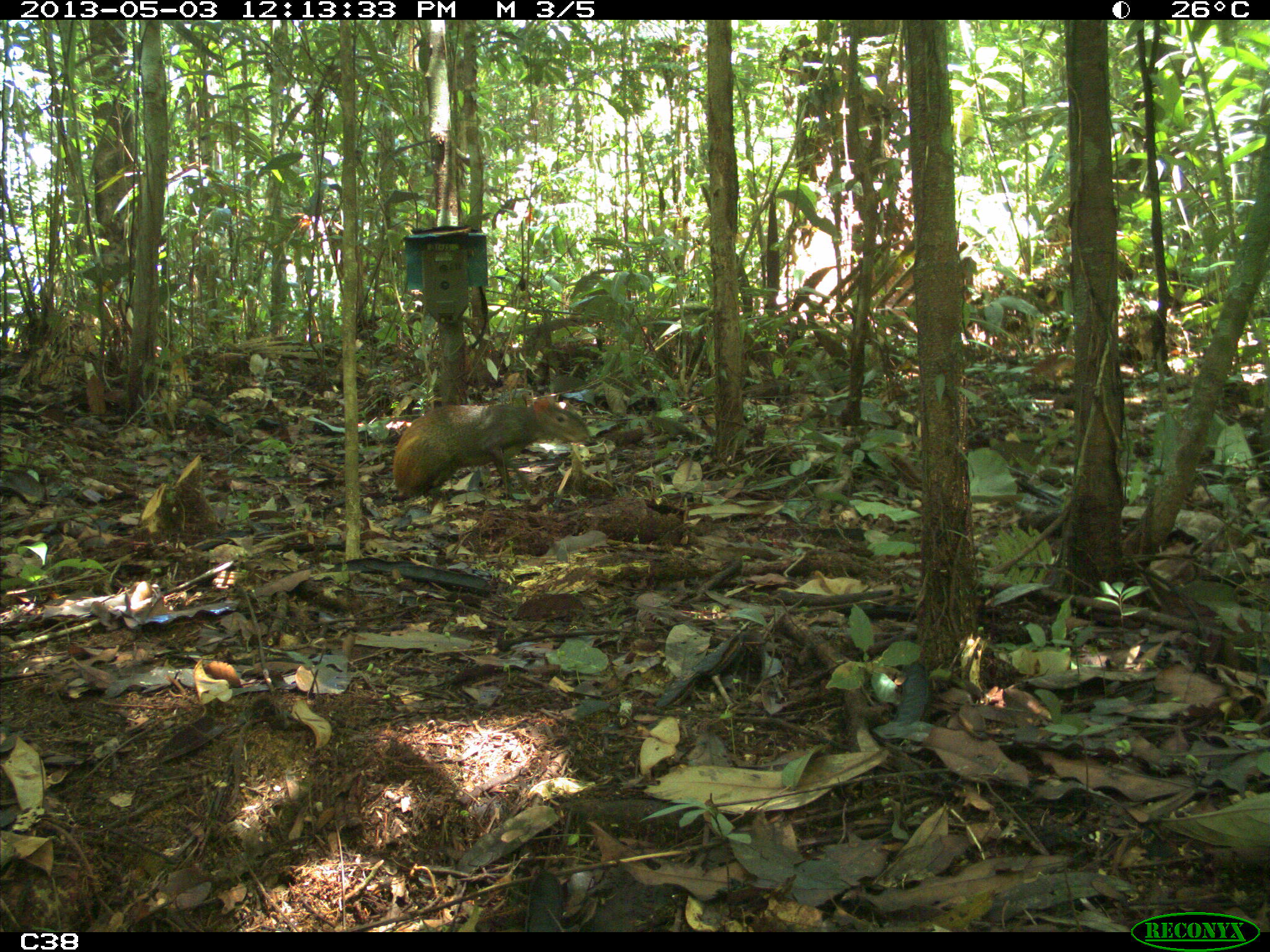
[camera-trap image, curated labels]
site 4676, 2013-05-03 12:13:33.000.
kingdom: Animalia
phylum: Chordata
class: Mammalia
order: Rodentia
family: Dasyproctidae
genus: Dasyprocta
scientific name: Dasyprocta leporina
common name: red-rumped agouti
Dasyprocta leporina (red-rumped agouti), count 1, age adult.